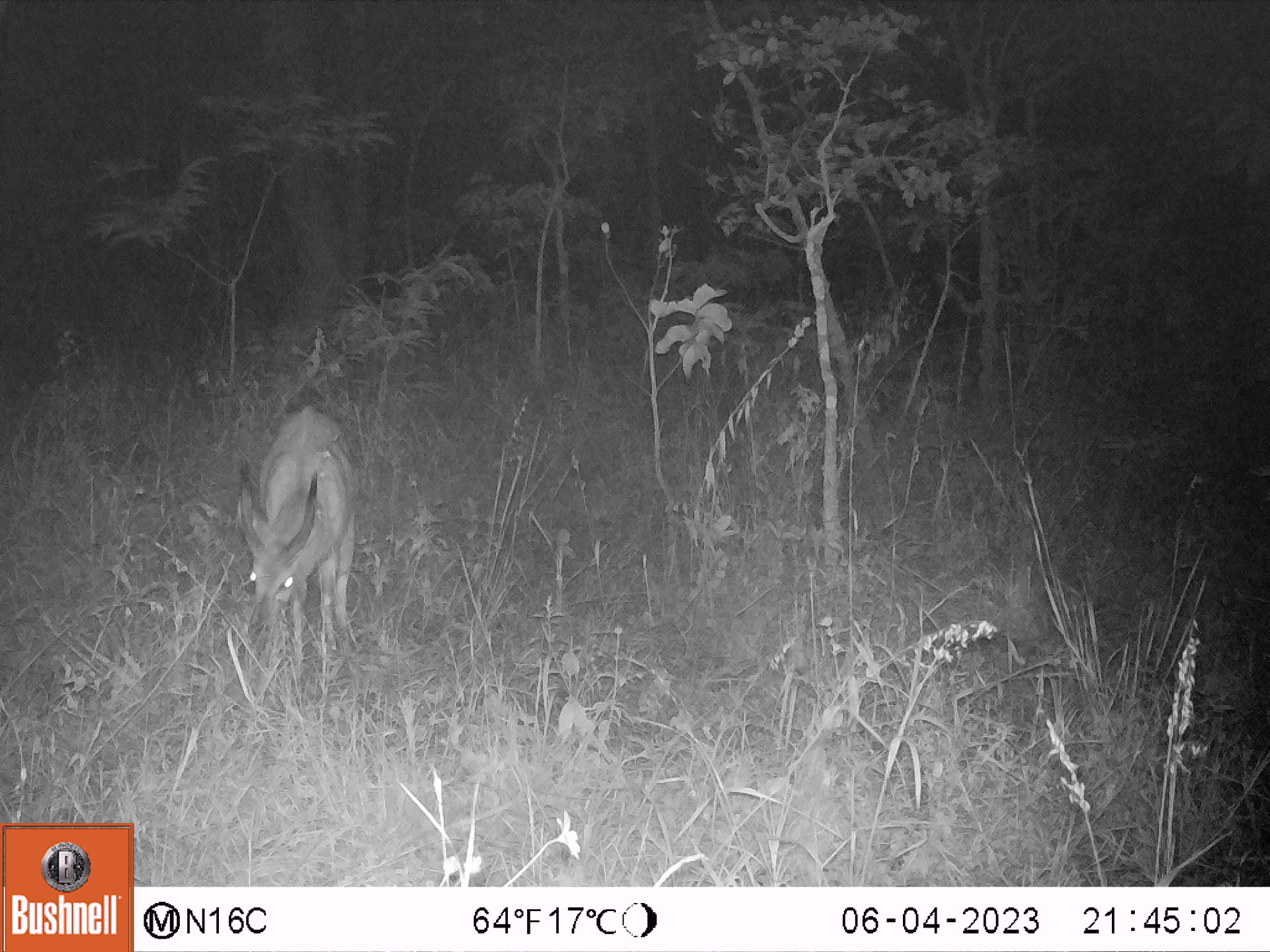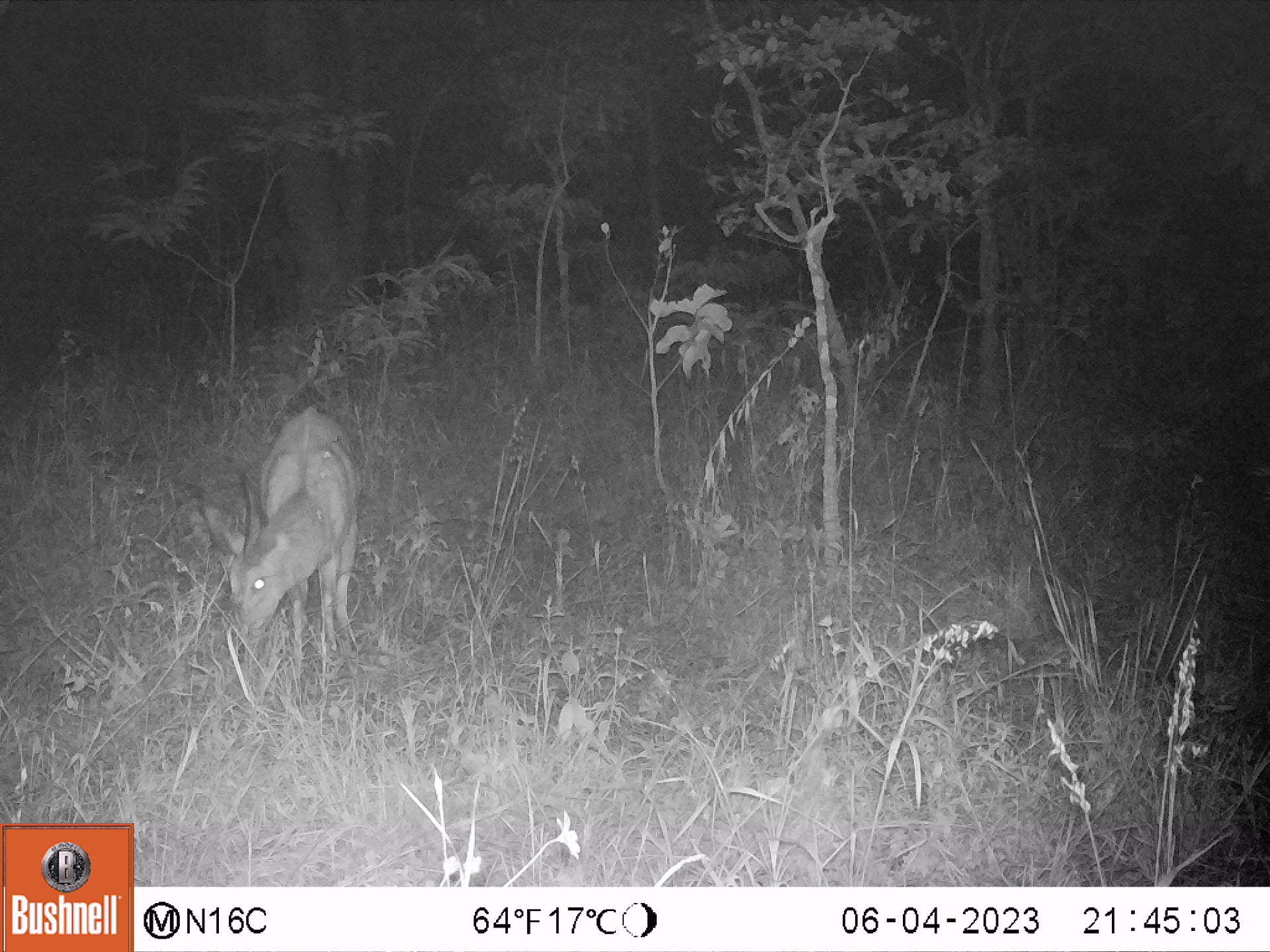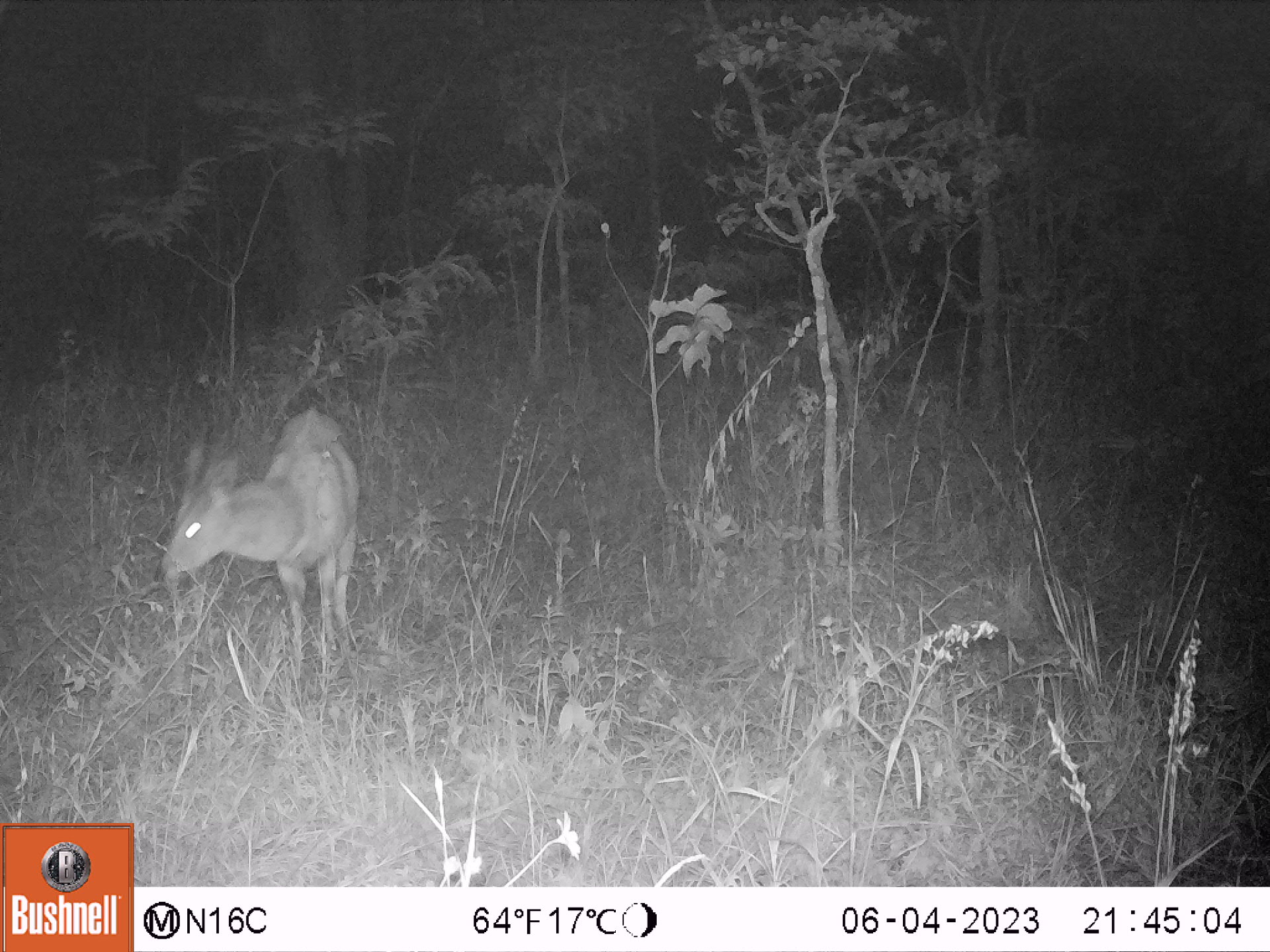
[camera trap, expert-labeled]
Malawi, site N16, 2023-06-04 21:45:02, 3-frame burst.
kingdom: Animalia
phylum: Chordata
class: Mammalia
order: Artiodactyla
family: Bovidae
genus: Tragelaphus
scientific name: Tragelaphus sylvaticus sylvaticus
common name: cape bushbuck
Cape bushbuck (Tragelaphus sylvaticus sylvaticus), count 1.